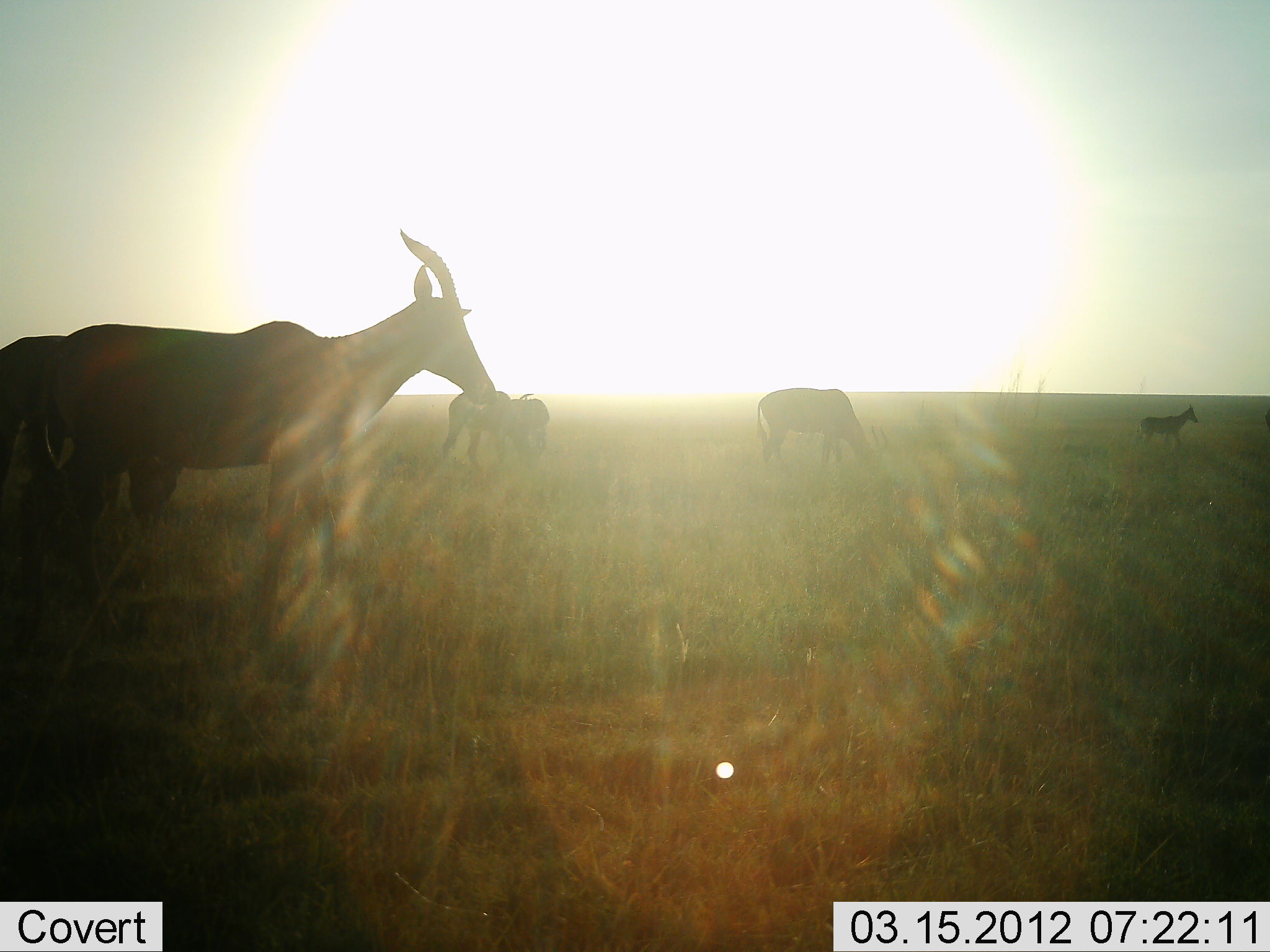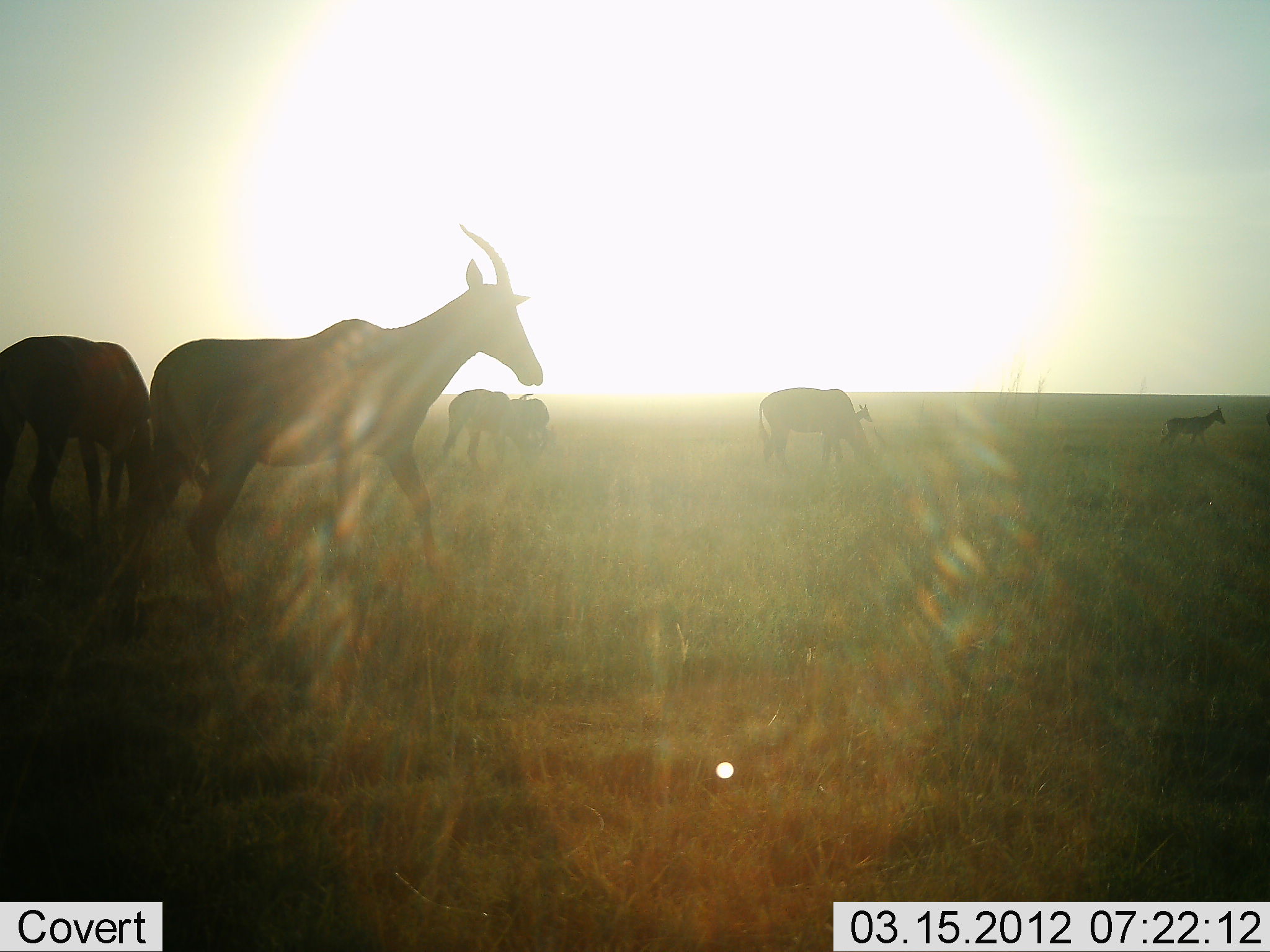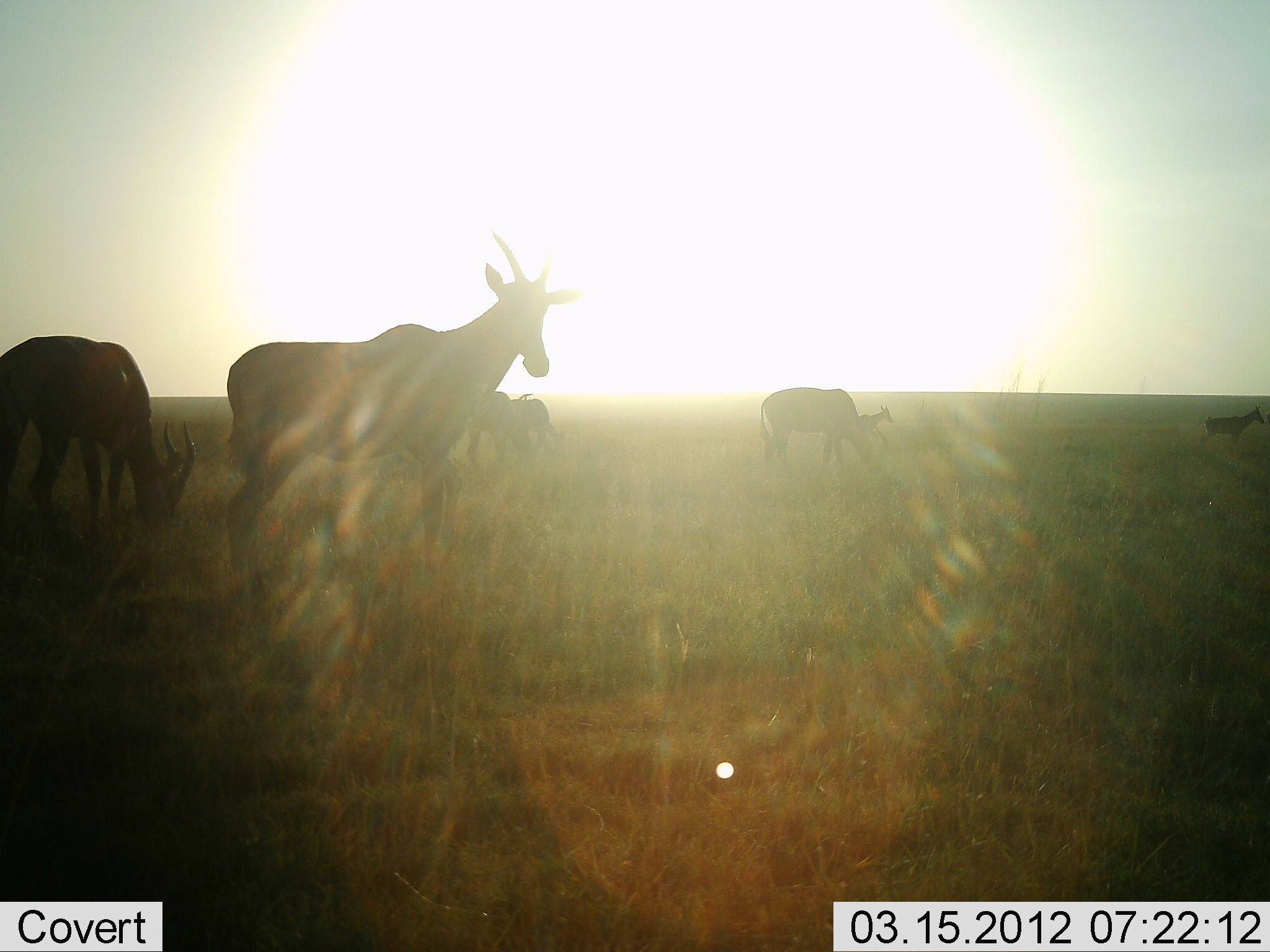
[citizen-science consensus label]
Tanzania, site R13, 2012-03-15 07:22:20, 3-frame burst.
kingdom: Animalia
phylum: Chordata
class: Mammalia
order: Artiodactyla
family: Bovidae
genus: Damaliscus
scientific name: Damaliscus lunatus jimela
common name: topi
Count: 6.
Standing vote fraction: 53%.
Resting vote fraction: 0%.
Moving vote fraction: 87%.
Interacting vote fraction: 0%.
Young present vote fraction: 27%.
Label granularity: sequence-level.